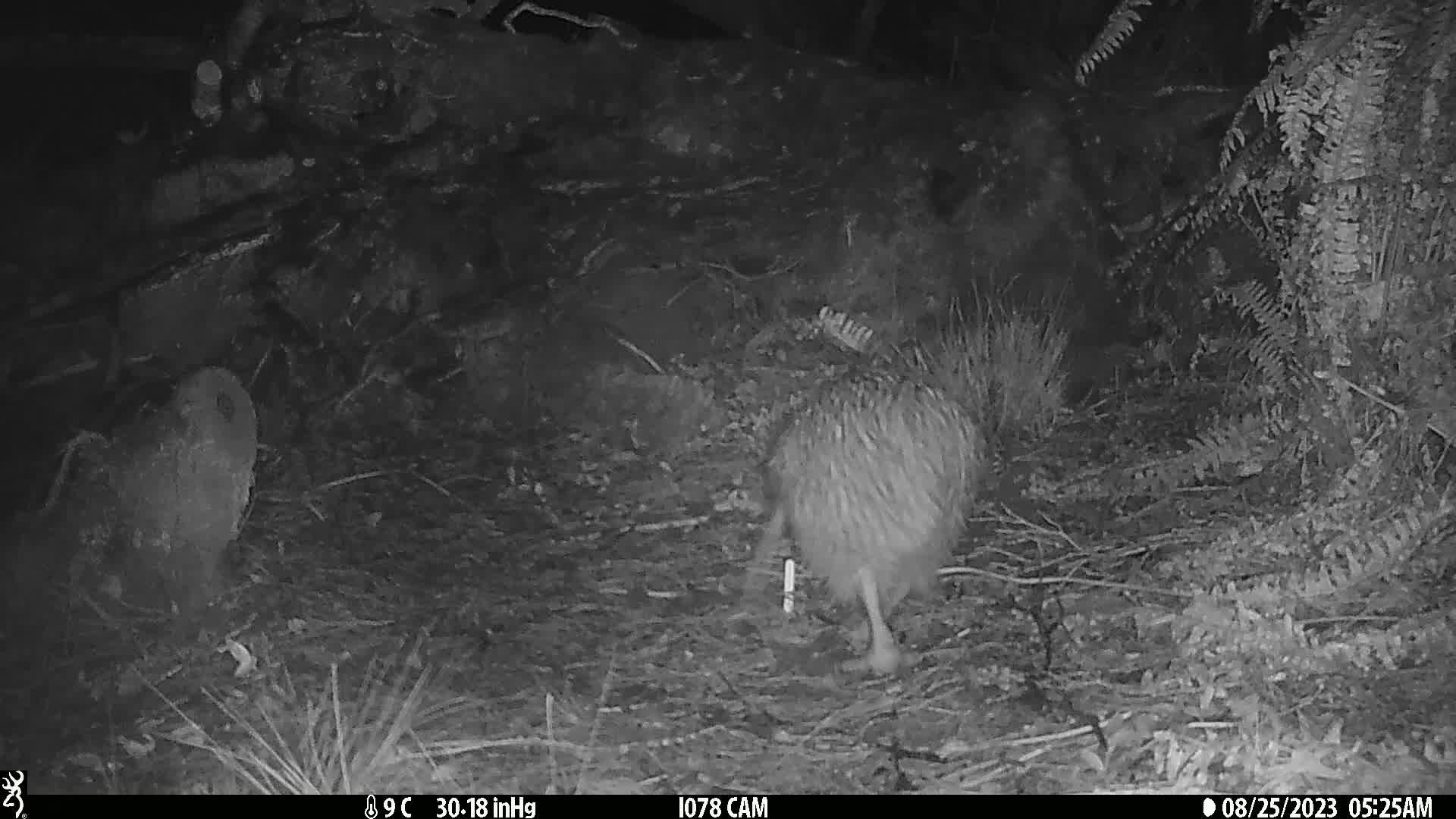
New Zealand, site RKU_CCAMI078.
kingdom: Animalia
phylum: Chordata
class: Aves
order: Apterygiformes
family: Apterygidae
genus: Apteryx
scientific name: Apteryx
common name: kiwi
Kiwi (Apteryx).